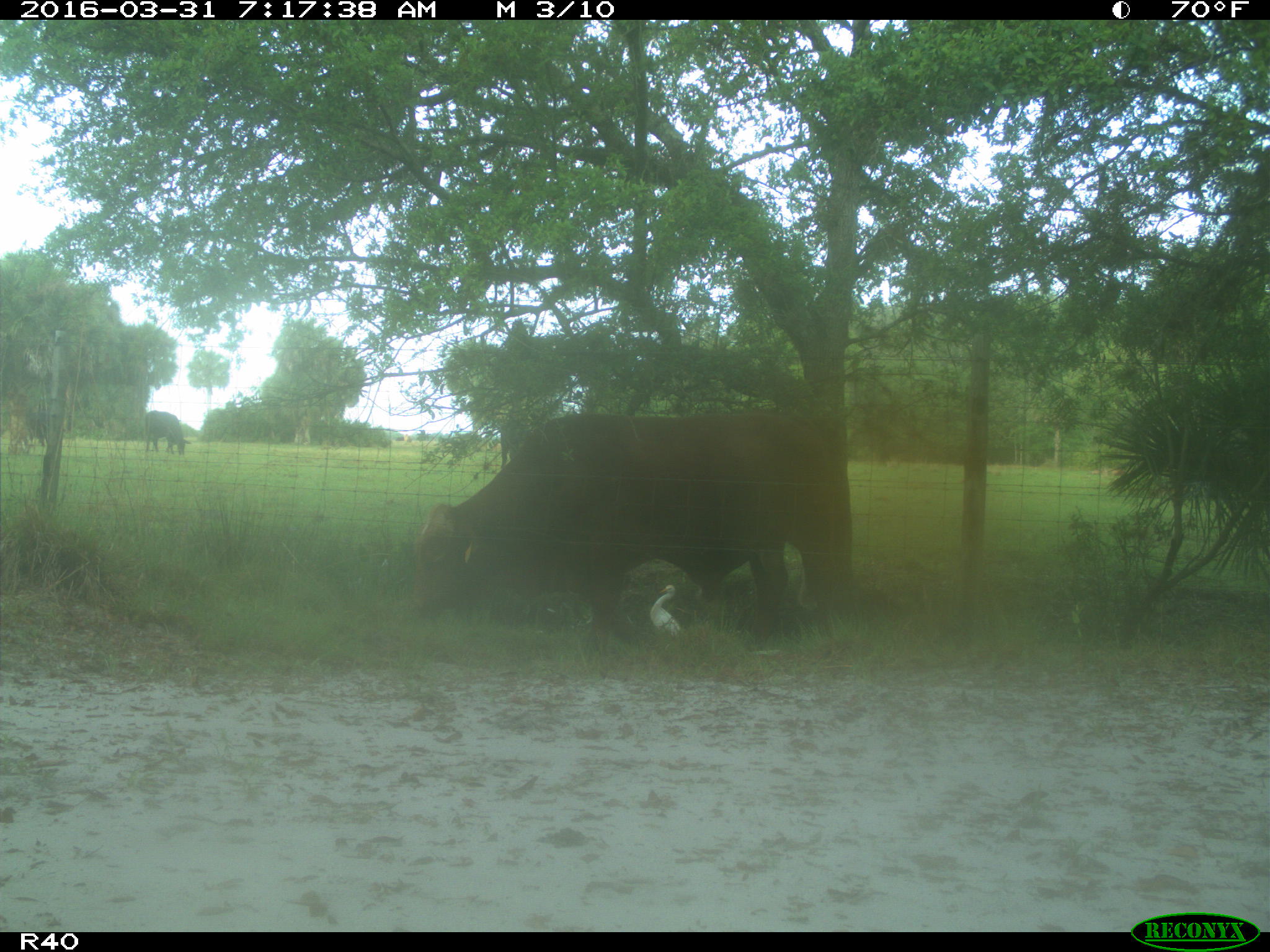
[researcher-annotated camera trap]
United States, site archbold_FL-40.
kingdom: Animalia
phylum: Chordata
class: Mammalia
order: Artiodactyla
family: Bovidae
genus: Bos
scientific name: Bos taurus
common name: domestic cow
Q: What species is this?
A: Bos taurus (domestic cow).